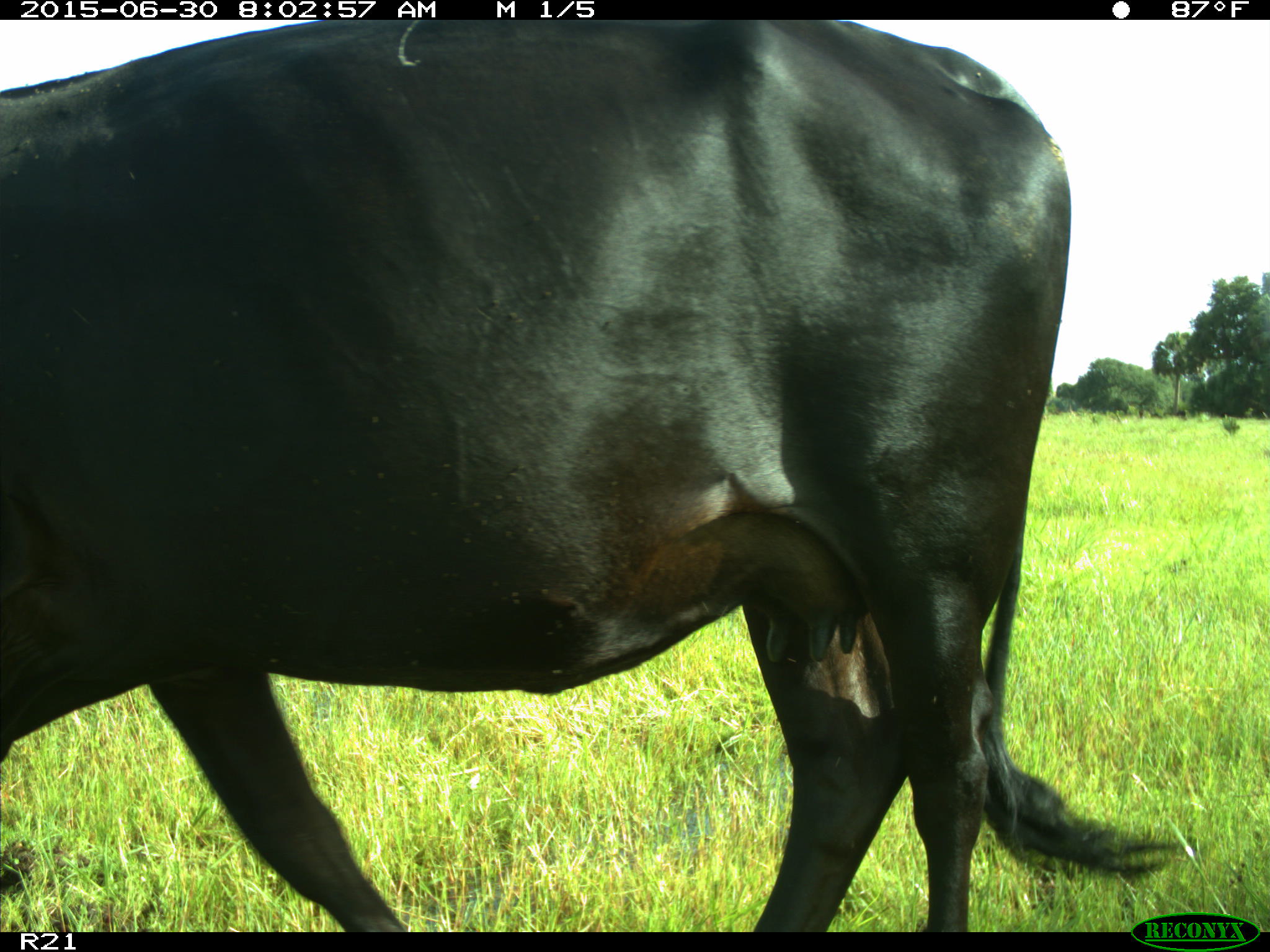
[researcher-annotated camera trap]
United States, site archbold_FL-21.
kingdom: Animalia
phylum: Chordata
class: Mammalia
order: Artiodactyla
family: Bovidae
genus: Bos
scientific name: Bos taurus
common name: domestic cow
Bos taurus (domestic cow).